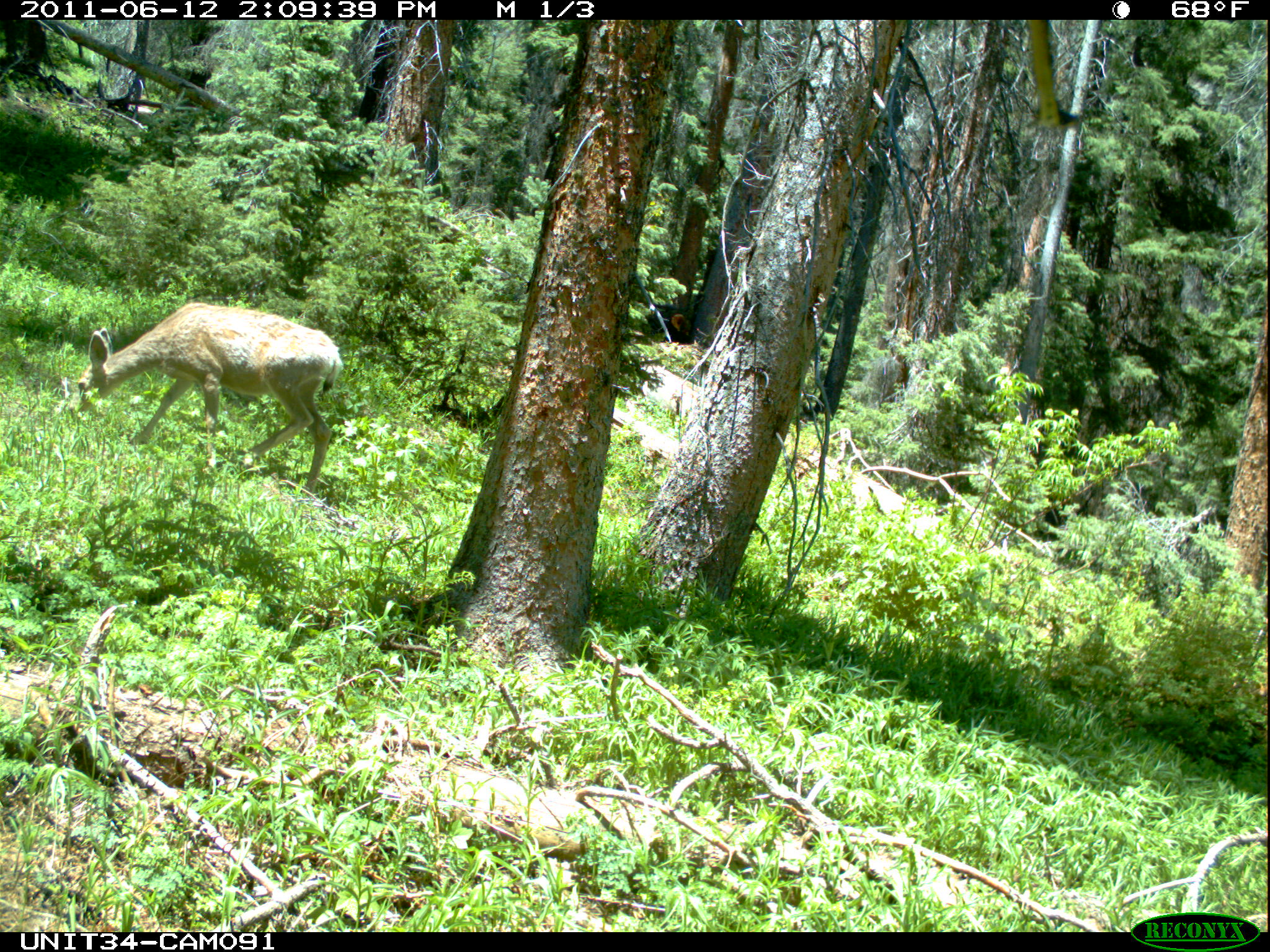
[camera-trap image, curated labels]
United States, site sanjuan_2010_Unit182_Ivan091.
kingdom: Animalia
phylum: Chordata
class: Mammalia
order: Artiodactyla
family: Cervidae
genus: Odocoileus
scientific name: Odocoileus hemionus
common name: mule deer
Odocoileus hemionus (mule deer).